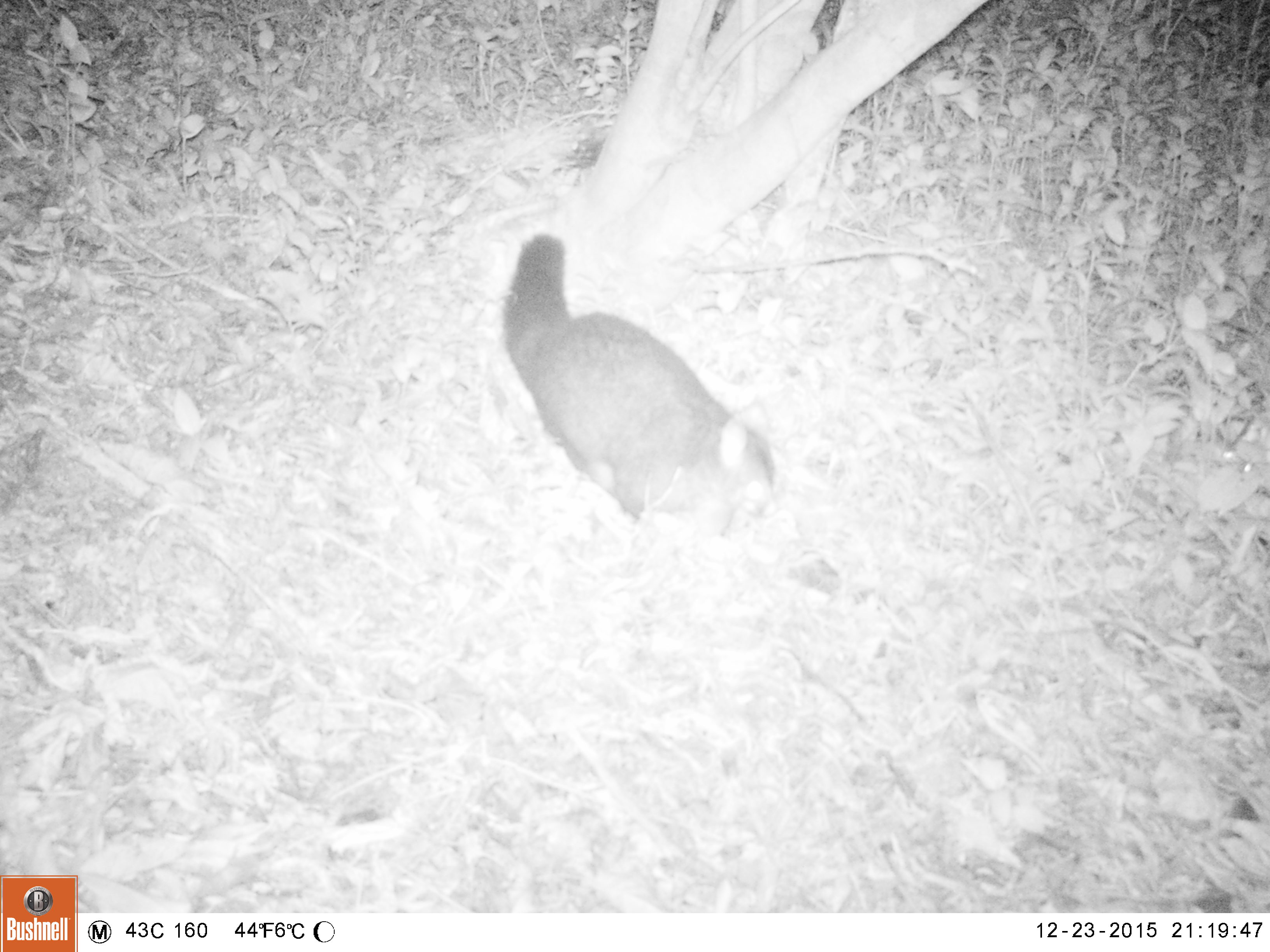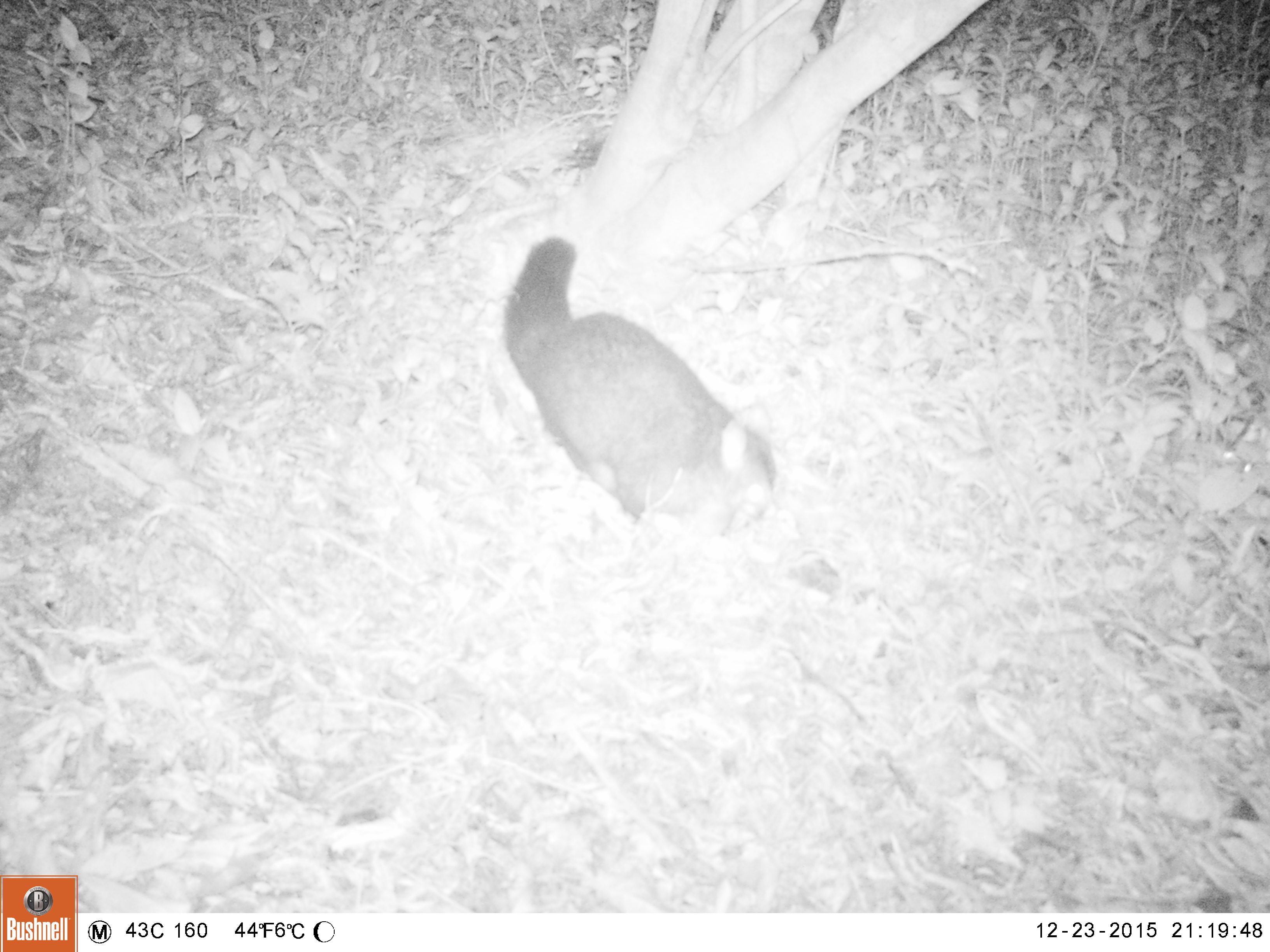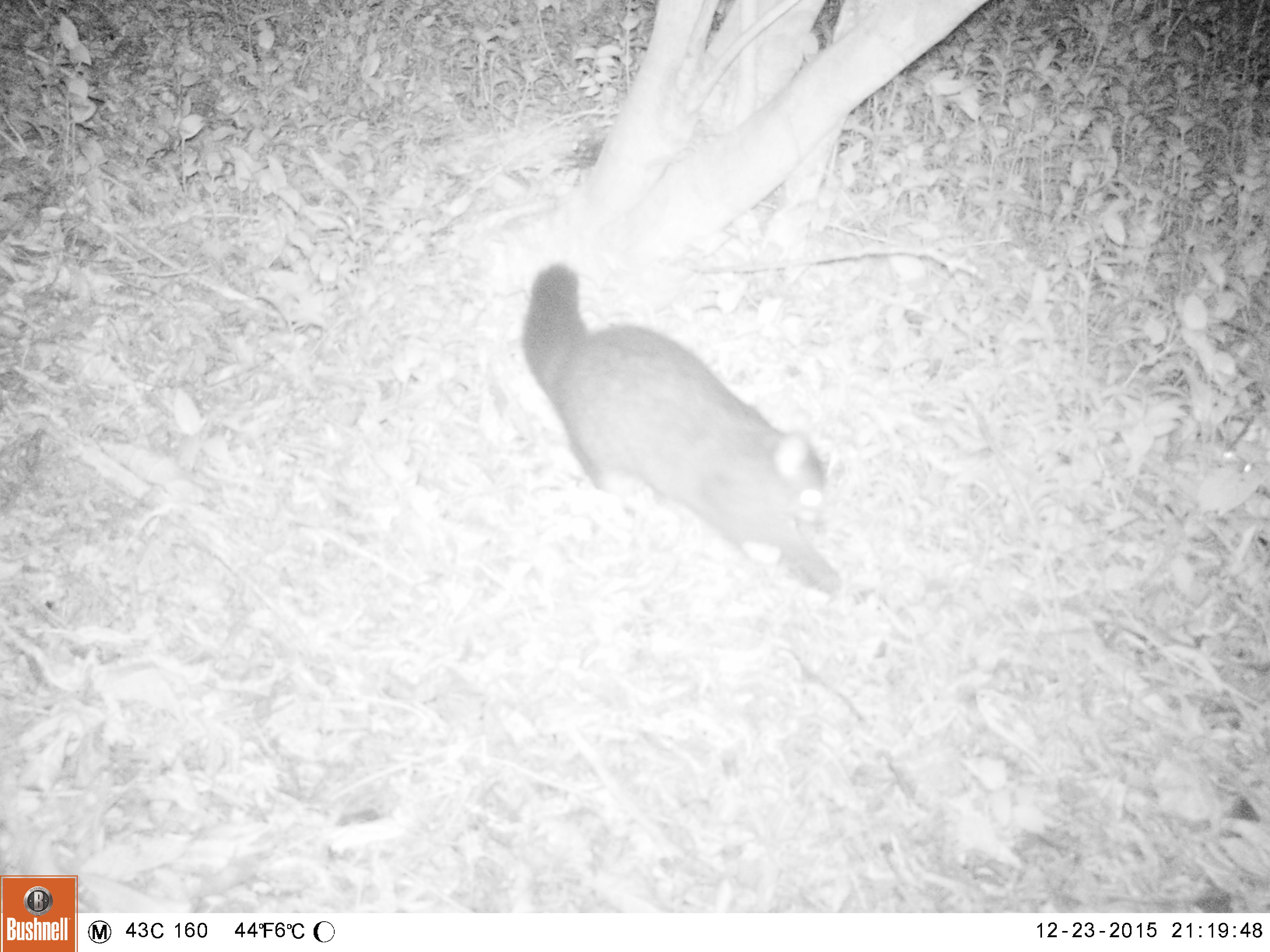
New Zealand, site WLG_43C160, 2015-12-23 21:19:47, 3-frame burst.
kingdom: Animalia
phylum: Chordata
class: Mammalia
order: Diprotodontia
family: Phalangeridae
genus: Trichosurus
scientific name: Trichosurus vulpecula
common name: common brushtail possum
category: possum